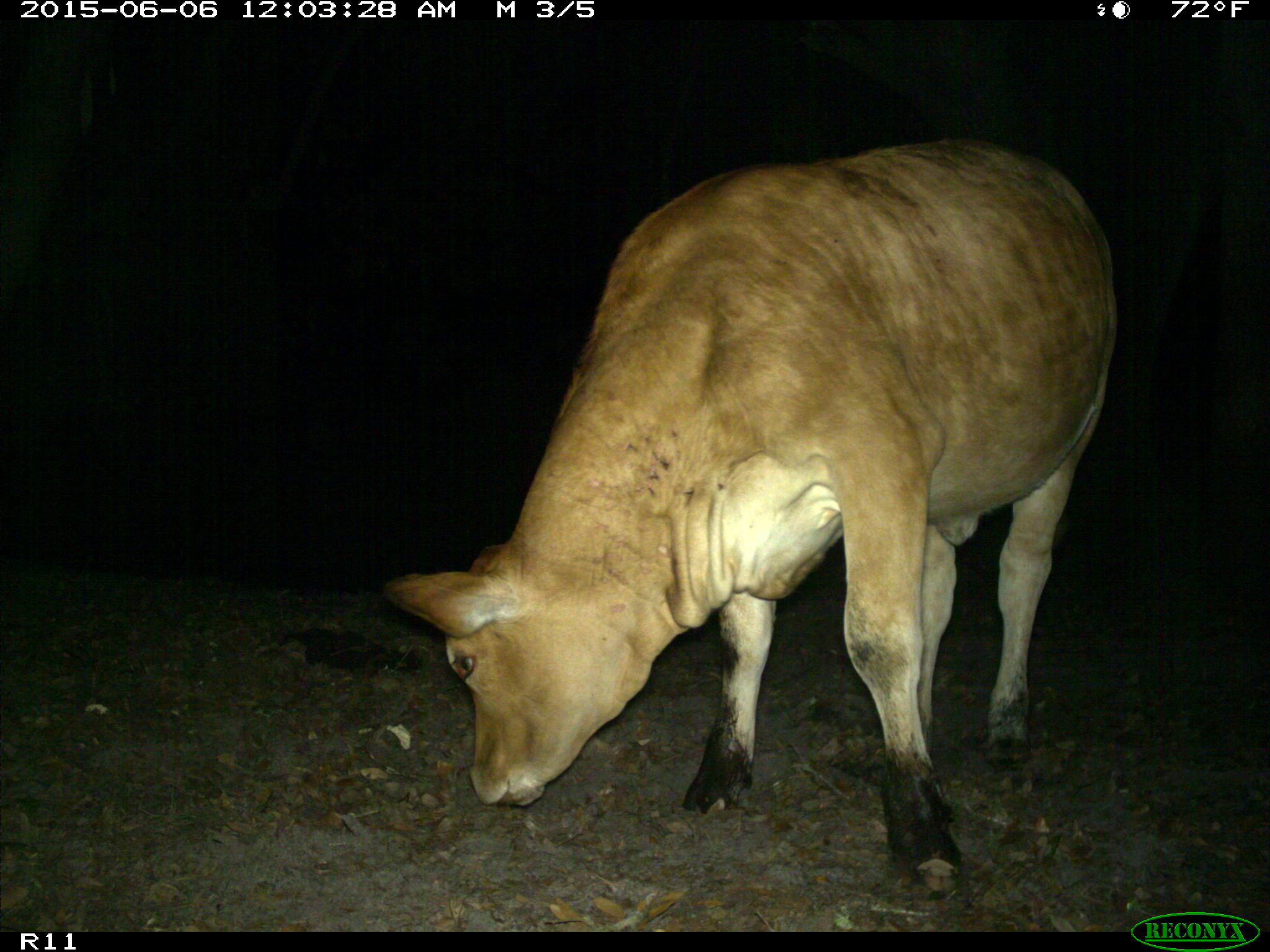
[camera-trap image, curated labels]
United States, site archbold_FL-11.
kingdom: Animalia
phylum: Chordata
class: Mammalia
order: Artiodactyla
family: Bovidae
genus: Bos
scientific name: Bos taurus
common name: domestic cow